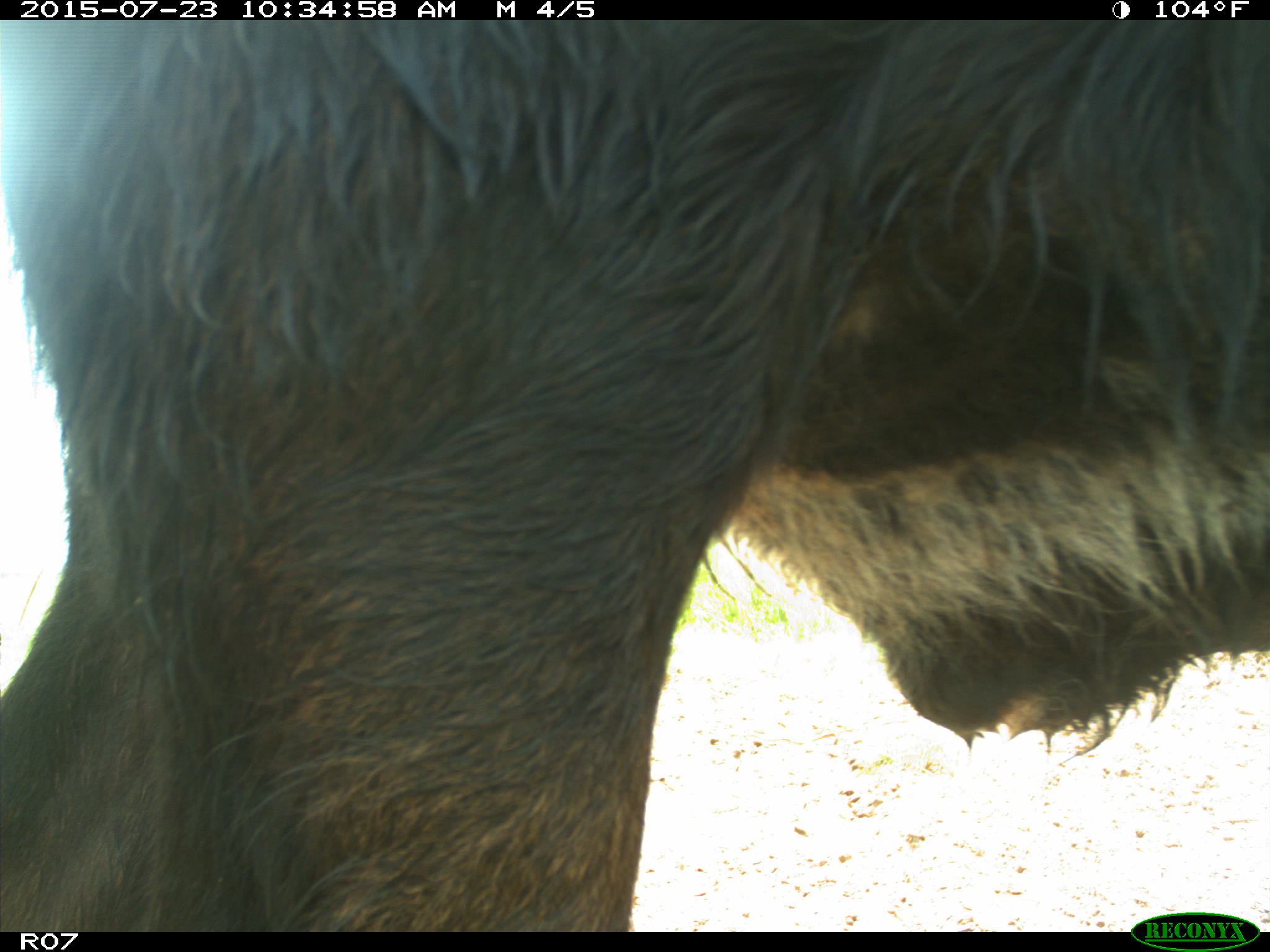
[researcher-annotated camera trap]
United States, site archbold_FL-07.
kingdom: Animalia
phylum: Chordata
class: Mammalia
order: Artiodactyla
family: Bovidae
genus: Bos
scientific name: Bos taurus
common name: domestic cow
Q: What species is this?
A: Bos taurus (domestic cow).